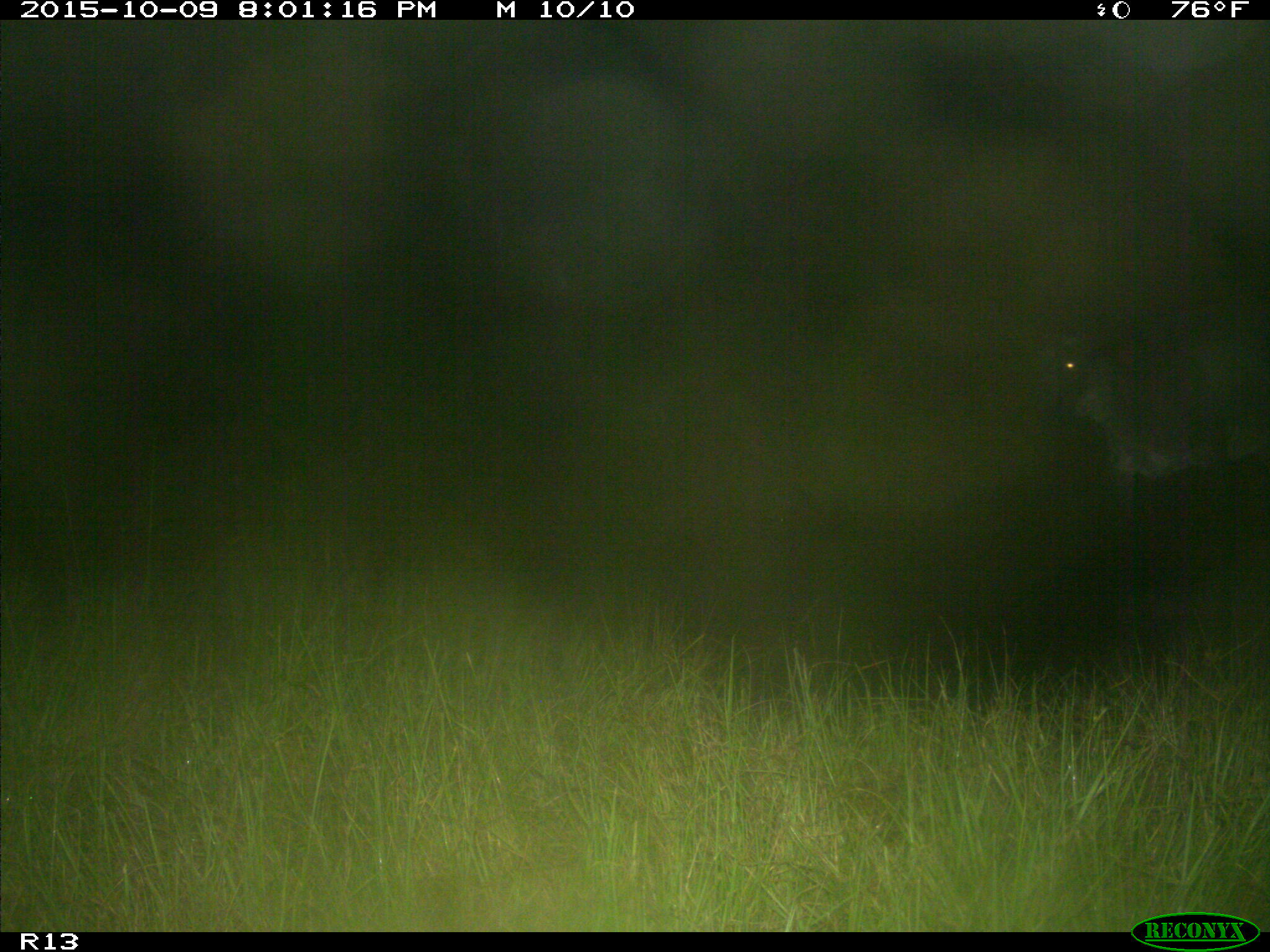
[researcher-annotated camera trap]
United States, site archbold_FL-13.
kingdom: Animalia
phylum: Chordata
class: Mammalia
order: Artiodactyla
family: Bovidae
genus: Bos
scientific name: Bos taurus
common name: domestic cow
Bos taurus (domestic cow).